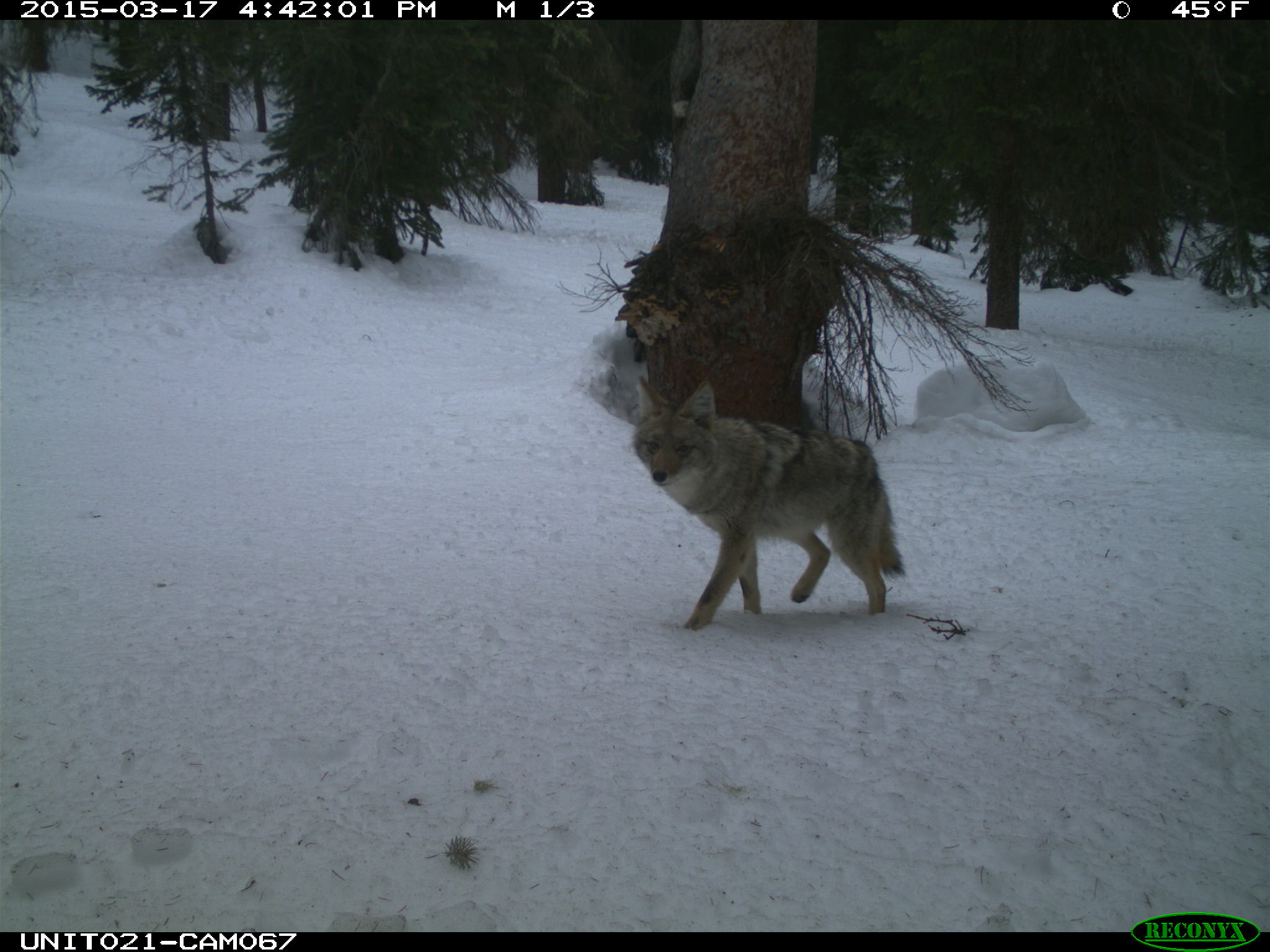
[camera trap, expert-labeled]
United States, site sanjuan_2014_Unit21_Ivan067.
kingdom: Animalia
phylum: Chordata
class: Mammalia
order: Carnivora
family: Canidae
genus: Canis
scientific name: Canis latrans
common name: coyote